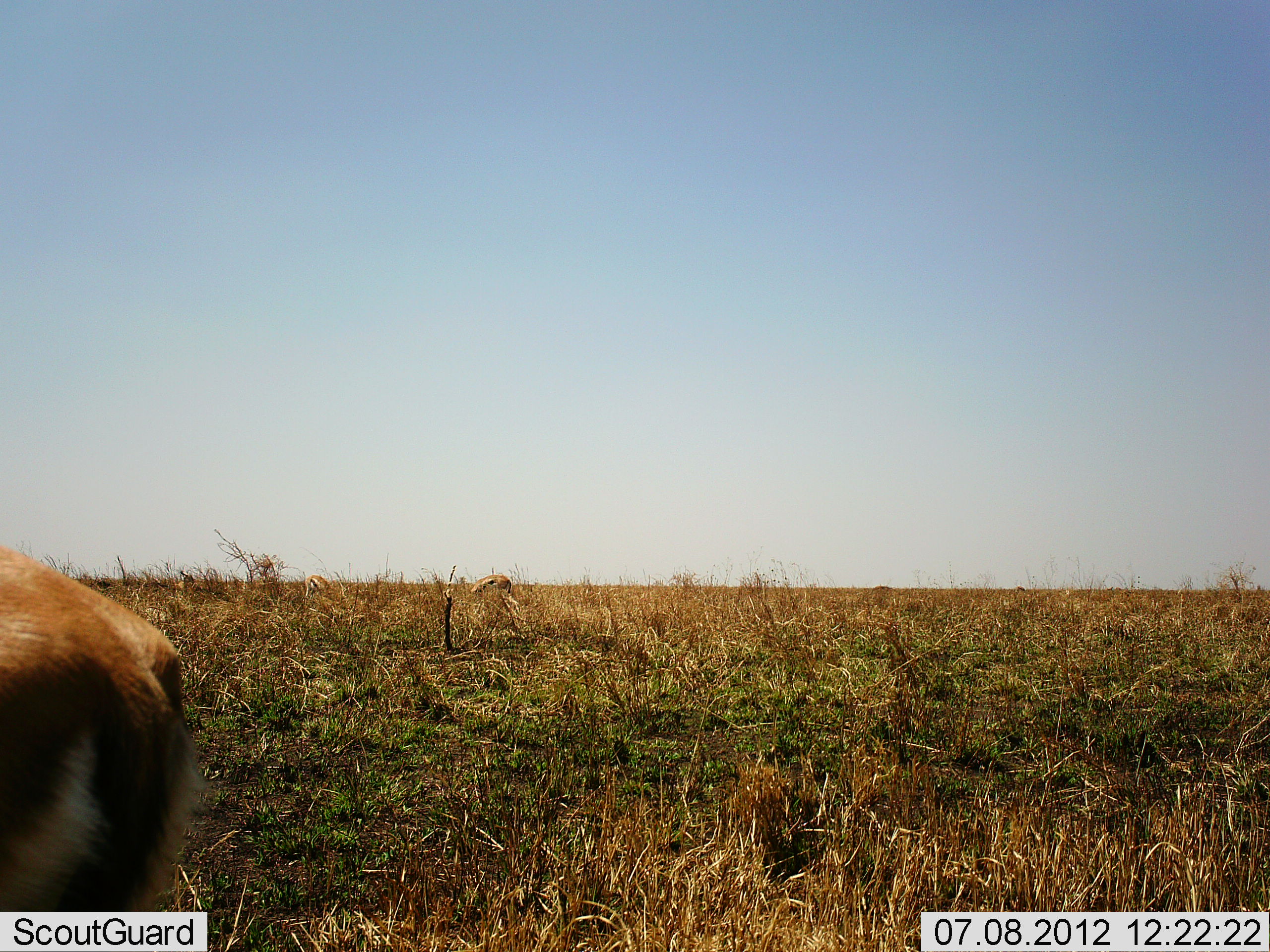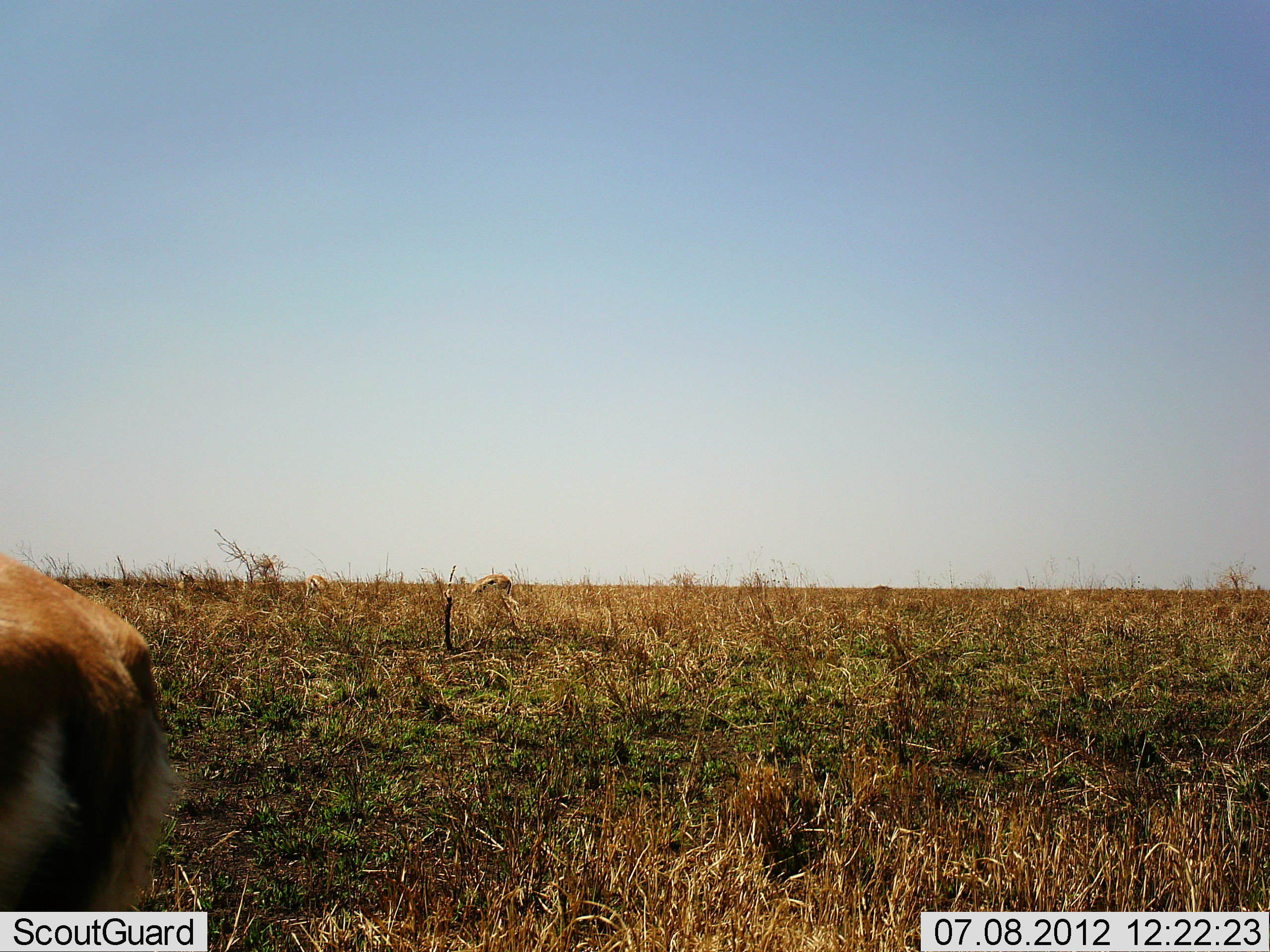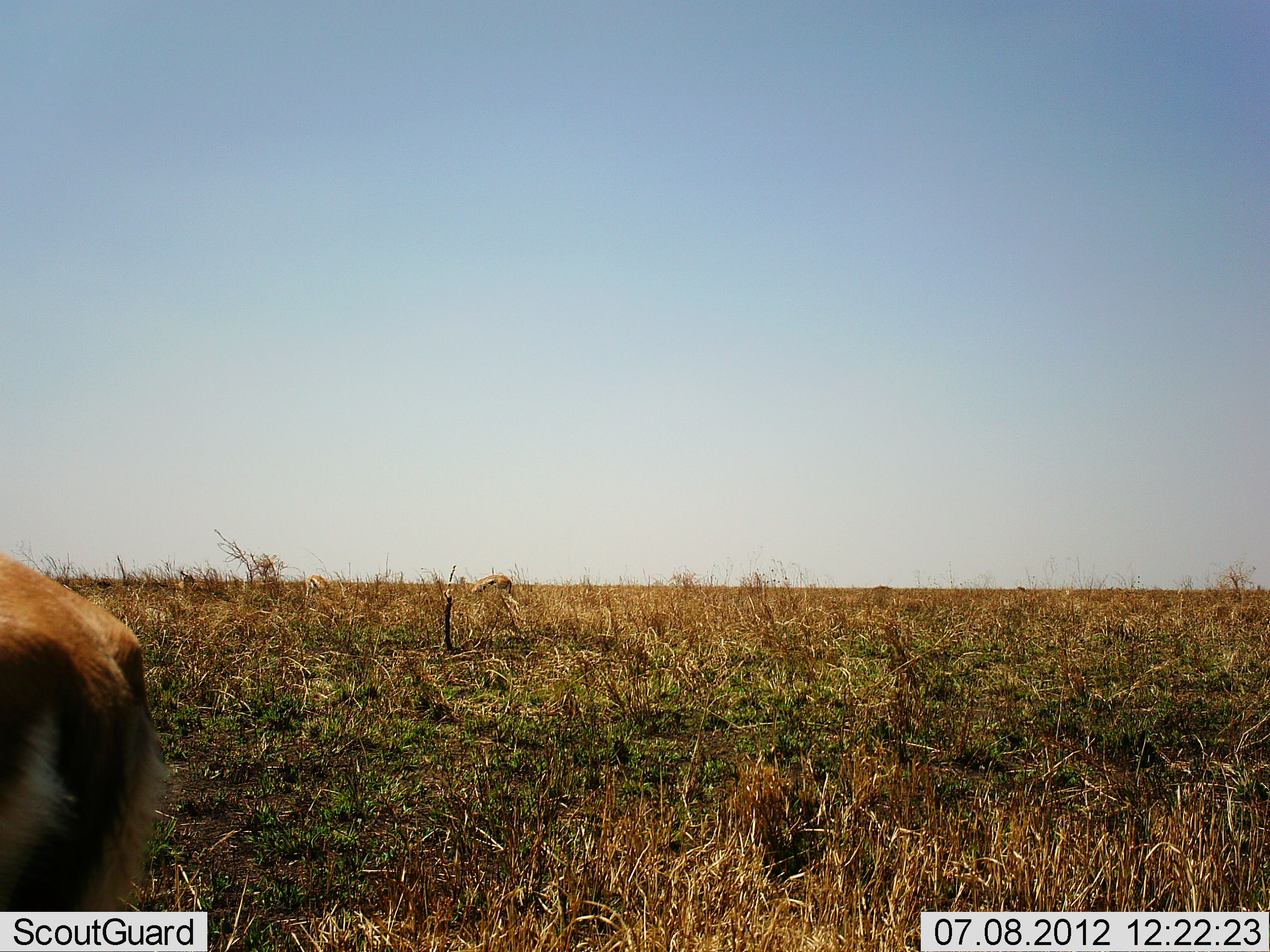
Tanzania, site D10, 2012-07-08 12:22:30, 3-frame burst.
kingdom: Animalia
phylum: Chordata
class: Mammalia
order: Artiodactyla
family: Bovidae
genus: Eudorcas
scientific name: Eudorcas thomsonii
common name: thomson's gazelle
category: gazellethomsons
Gazellethomsons (thomson's gazelle) (Eudorcas thomsonii), count 1. Behavior (volunteer vote fractions): standing 90%, resting 0%, moving 10%, interacting 0%. Young present (vote fraction): 0%. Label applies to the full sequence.